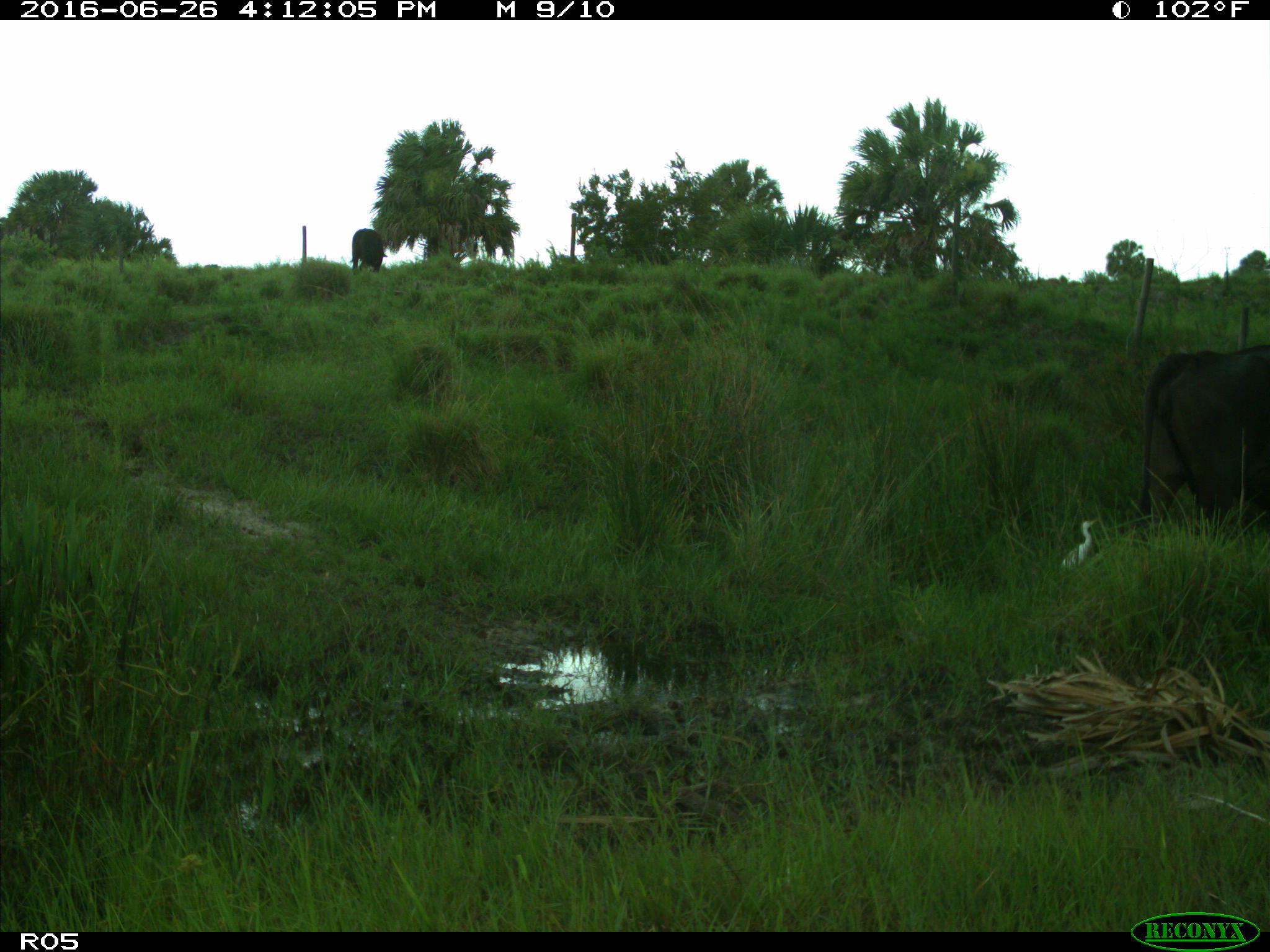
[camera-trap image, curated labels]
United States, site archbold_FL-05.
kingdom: Animalia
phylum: Chordata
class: Mammalia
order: Artiodactyla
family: Bovidae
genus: Bos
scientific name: Bos taurus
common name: domestic cow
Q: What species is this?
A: Bos taurus (domestic cow).